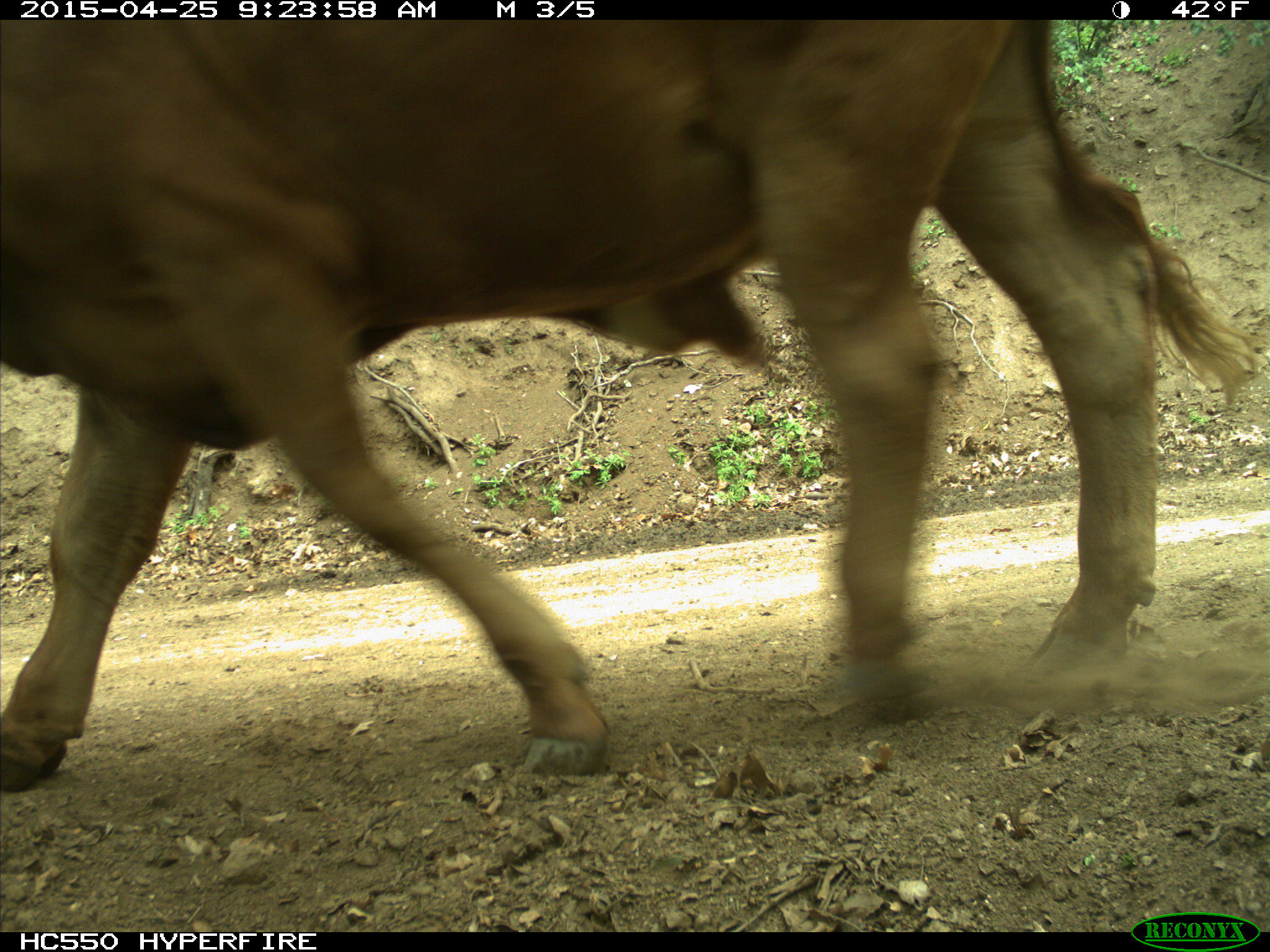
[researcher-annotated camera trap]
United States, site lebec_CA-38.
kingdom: Animalia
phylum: Chordata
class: Mammalia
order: Artiodactyla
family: Bovidae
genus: Bos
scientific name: Bos taurus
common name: domestic cow